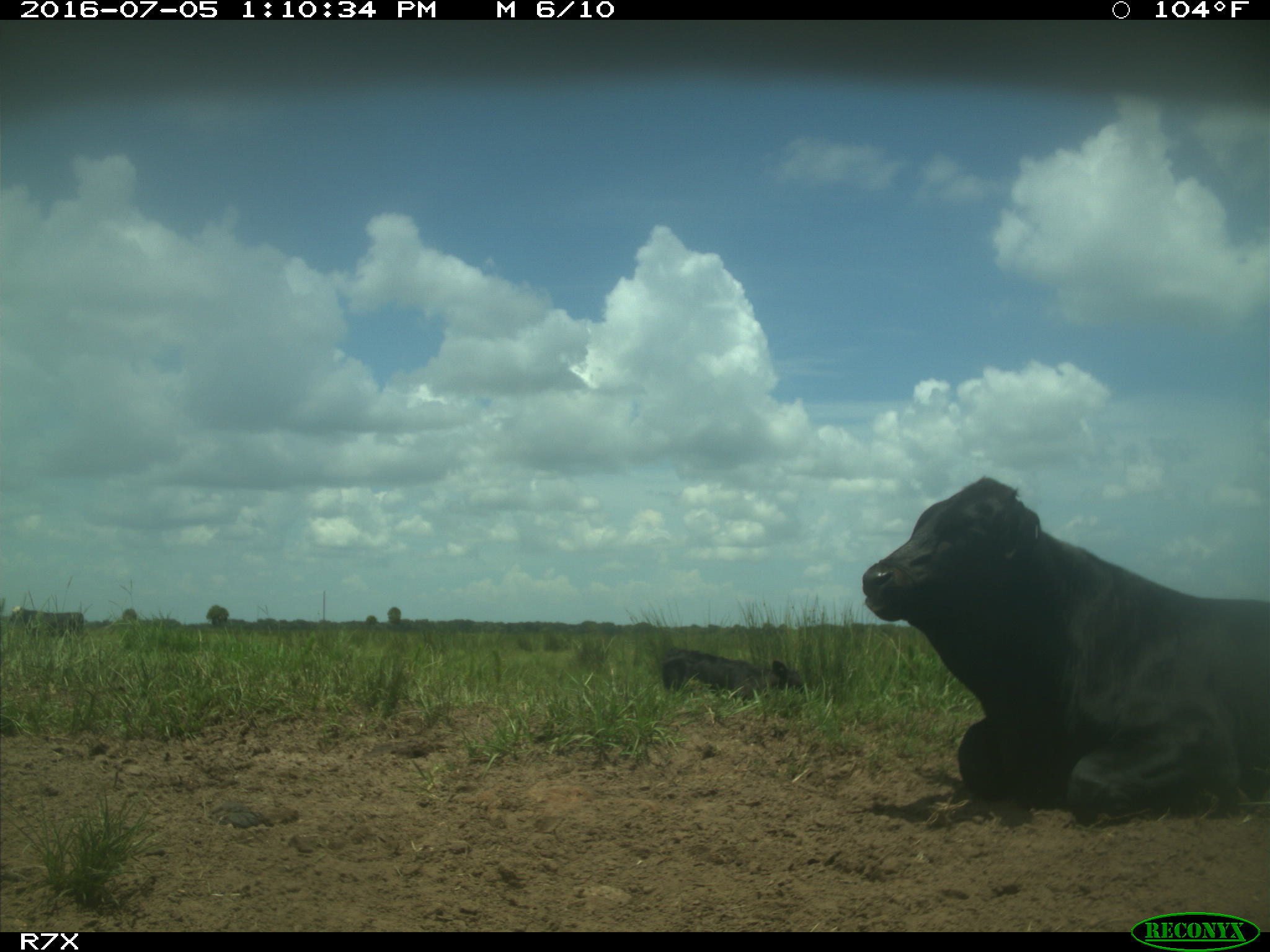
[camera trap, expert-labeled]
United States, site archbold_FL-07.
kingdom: Animalia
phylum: Chordata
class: Mammalia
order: Artiodactyla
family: Bovidae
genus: Bos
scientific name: Bos taurus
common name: domestic cow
Bos taurus (domestic cow).